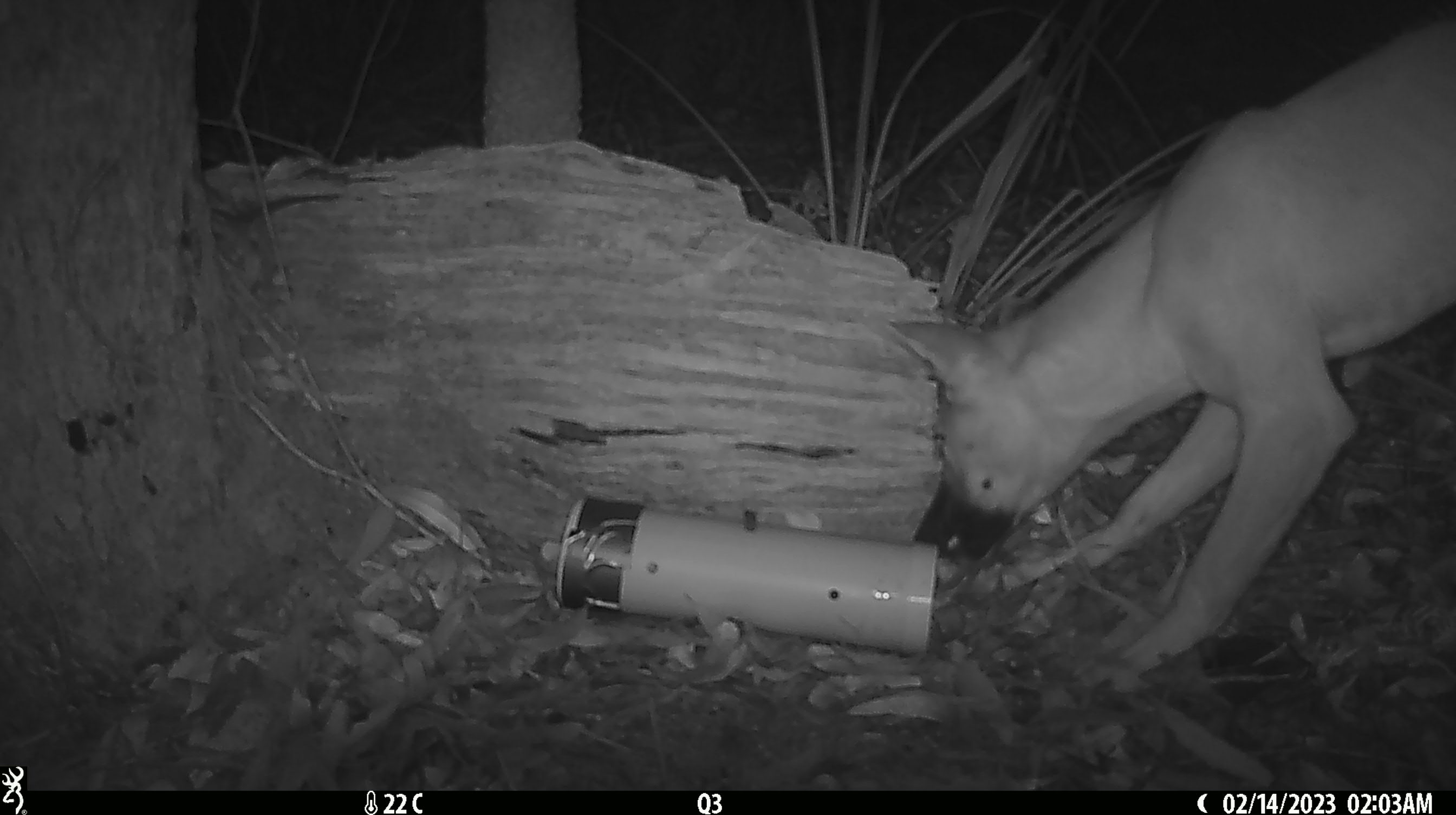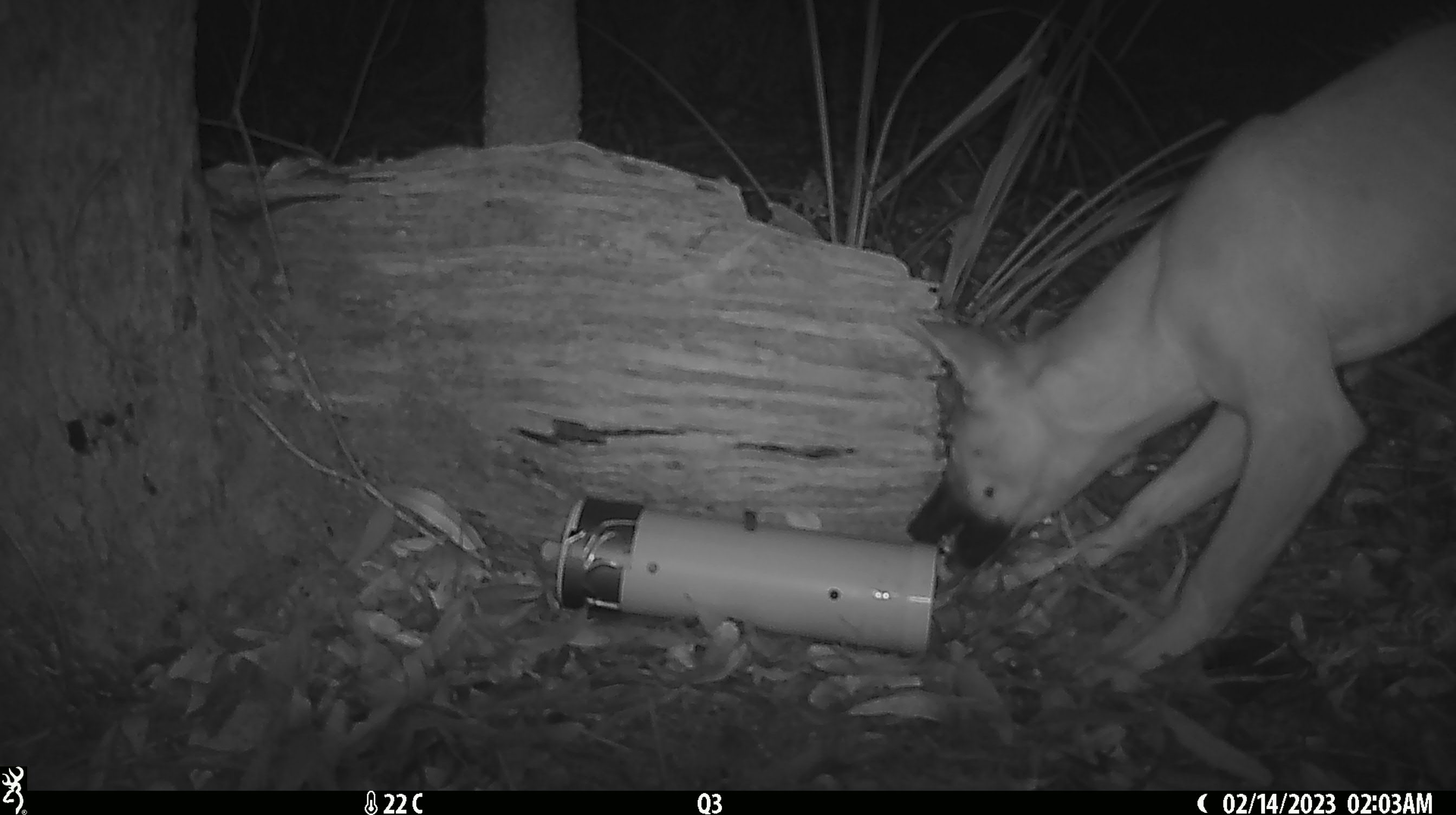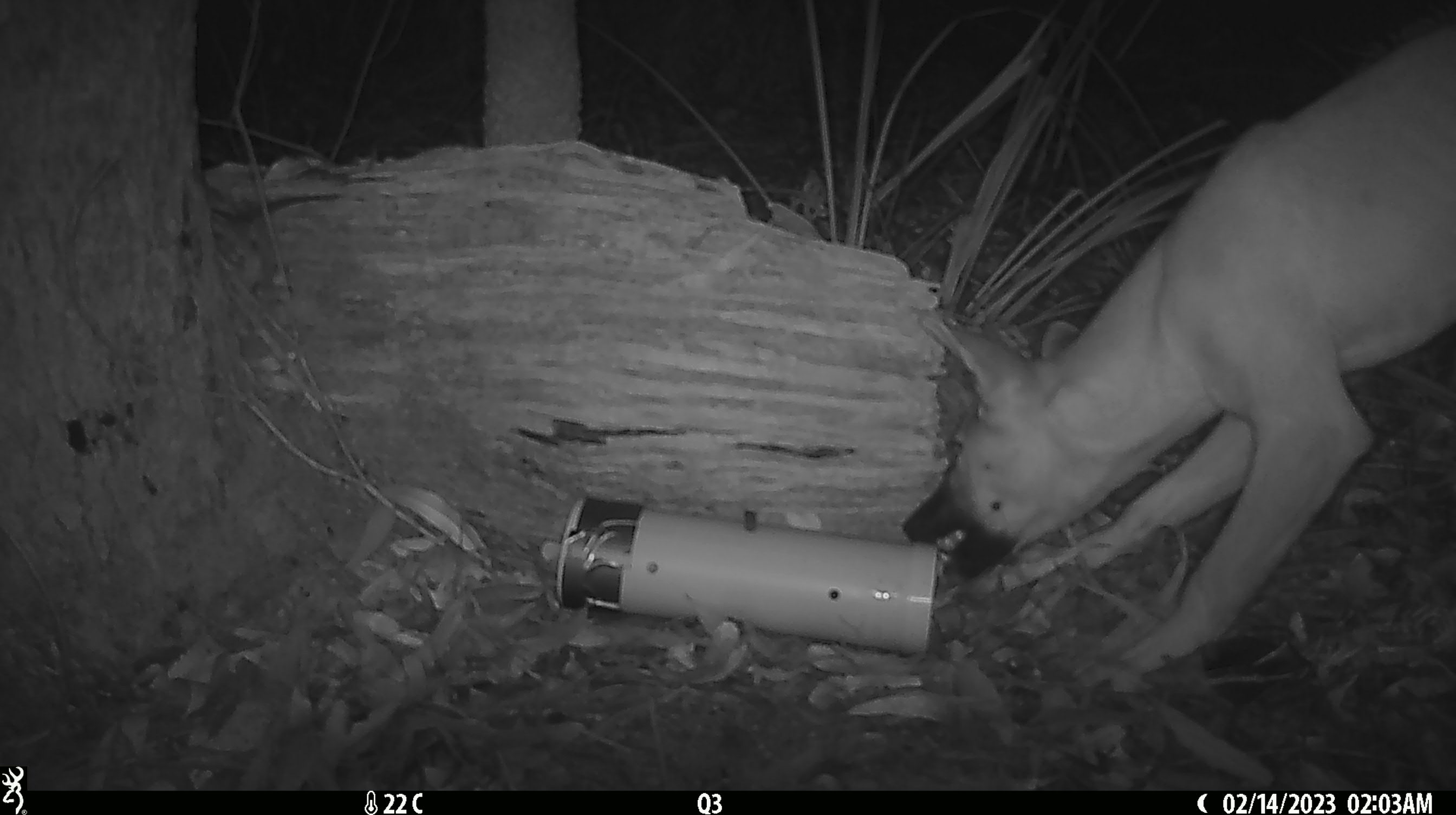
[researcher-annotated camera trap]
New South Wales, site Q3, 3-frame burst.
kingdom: Animalia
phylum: Chordata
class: Mammalia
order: Carnivora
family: Canidae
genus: Canis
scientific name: Canis familiaris dingo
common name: dingo